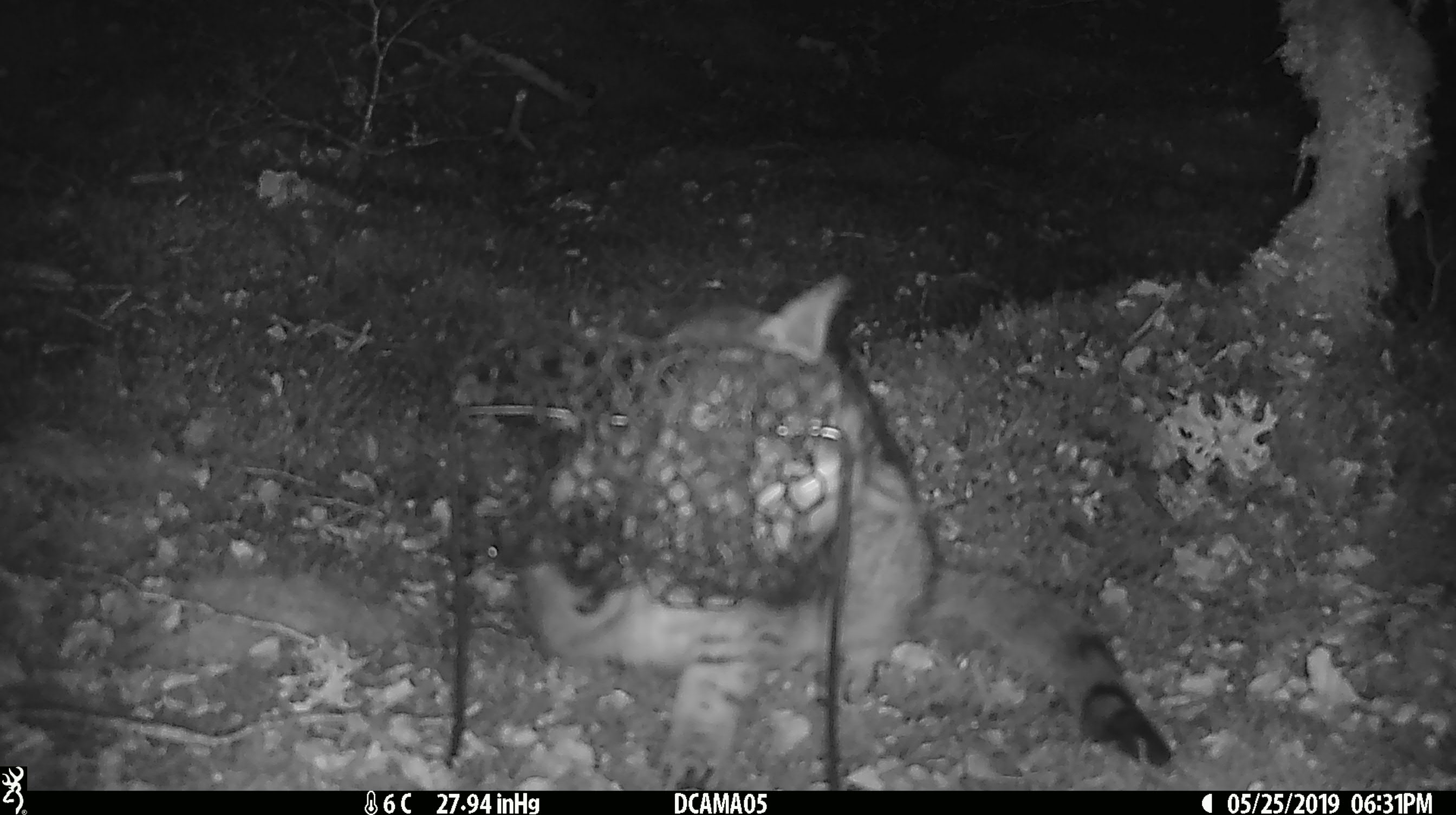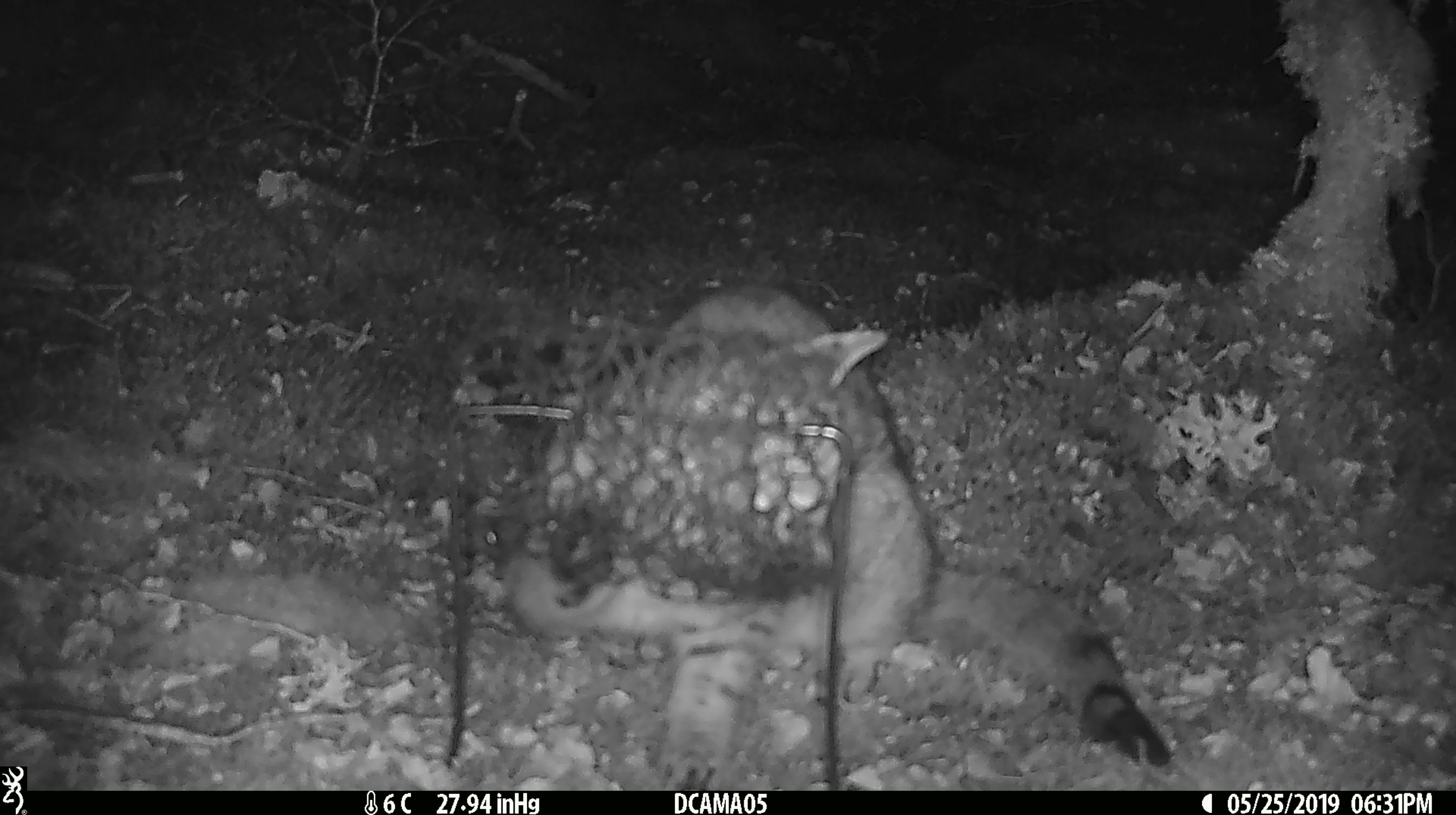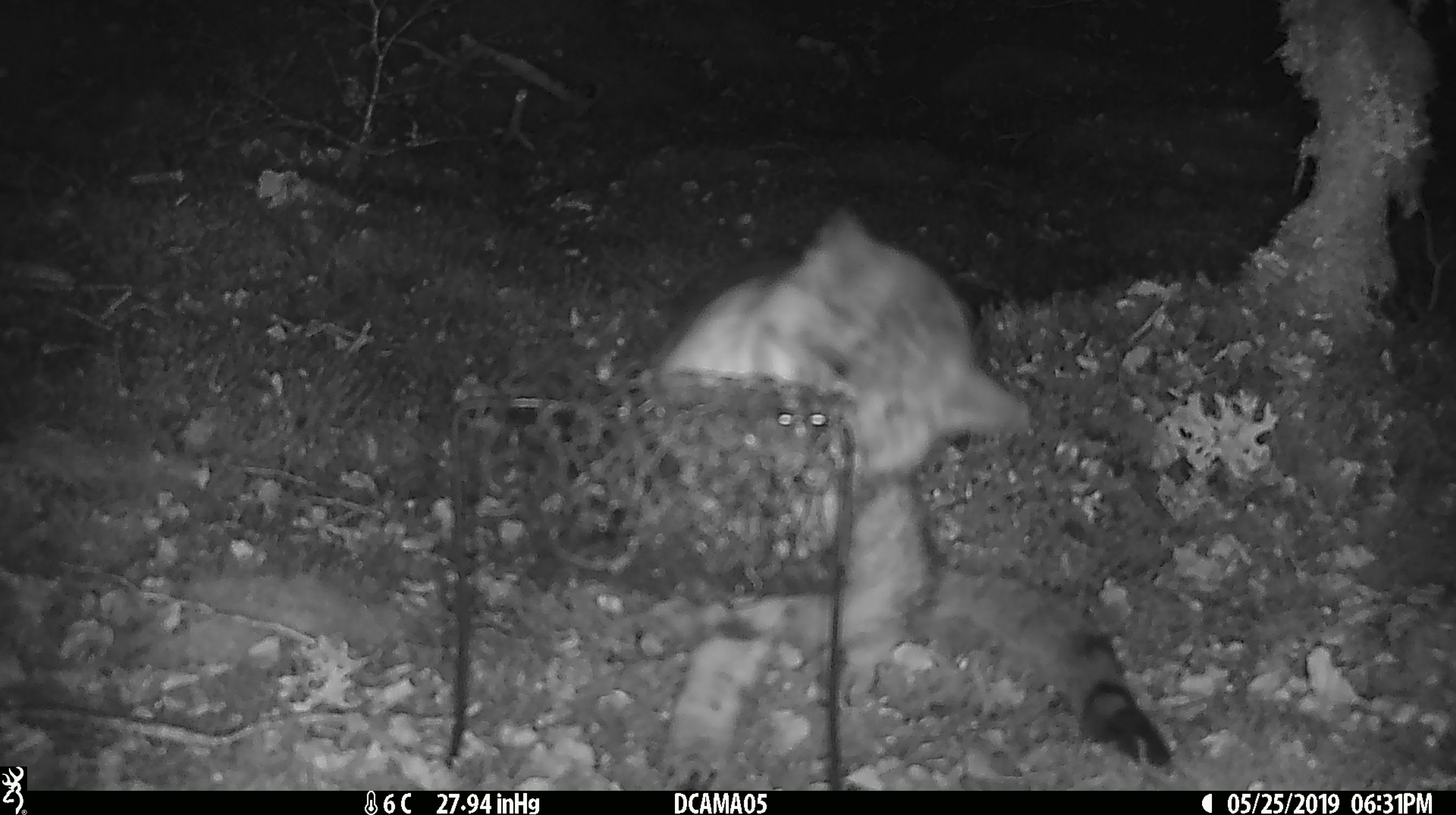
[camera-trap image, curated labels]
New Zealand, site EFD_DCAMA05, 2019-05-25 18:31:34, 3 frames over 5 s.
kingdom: Animalia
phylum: Chordata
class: Mammalia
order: Carnivora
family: Felidae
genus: Felis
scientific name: Felis catus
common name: domestic cat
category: cat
Cat (domestic cat) (Felis catus).